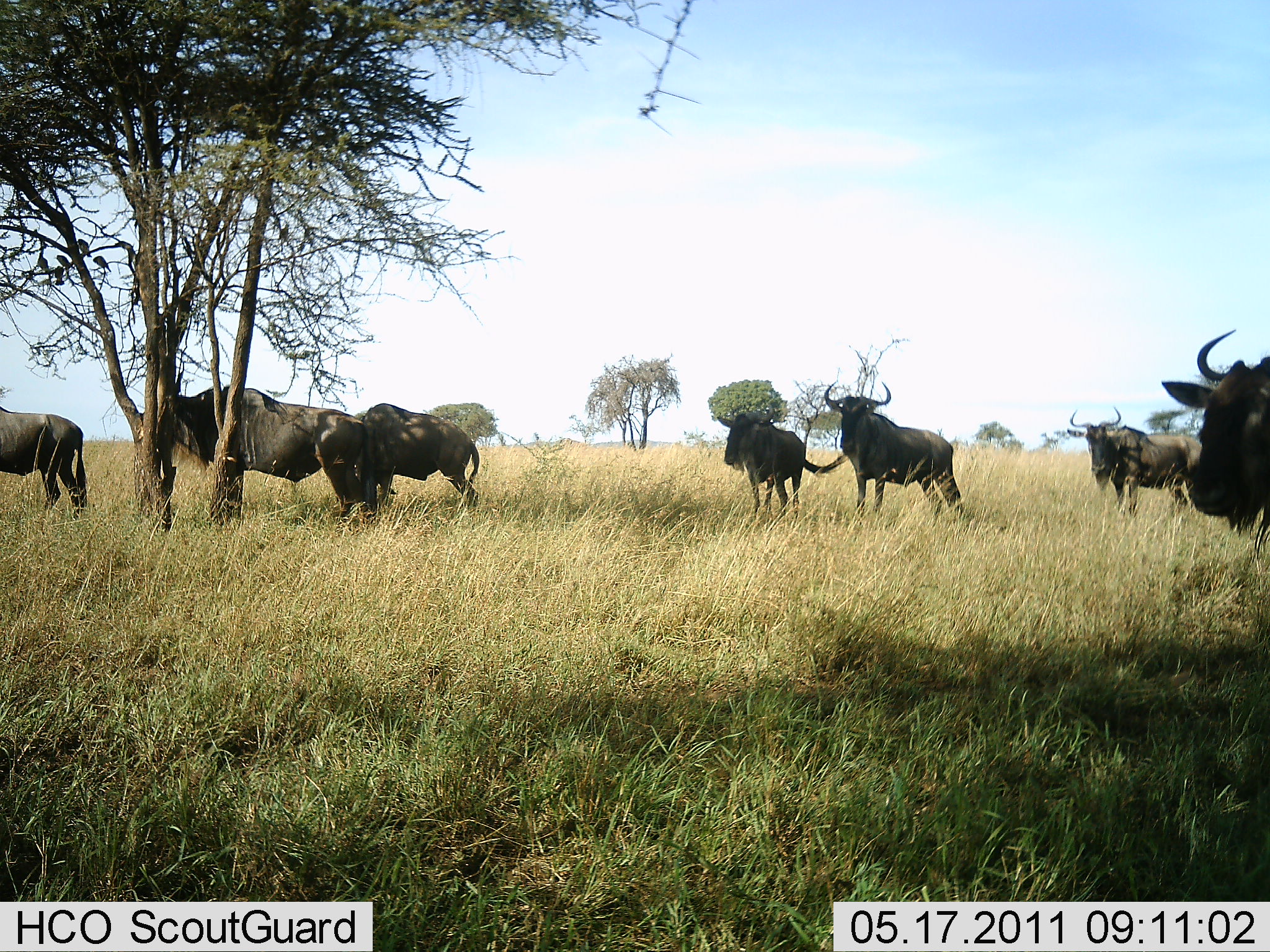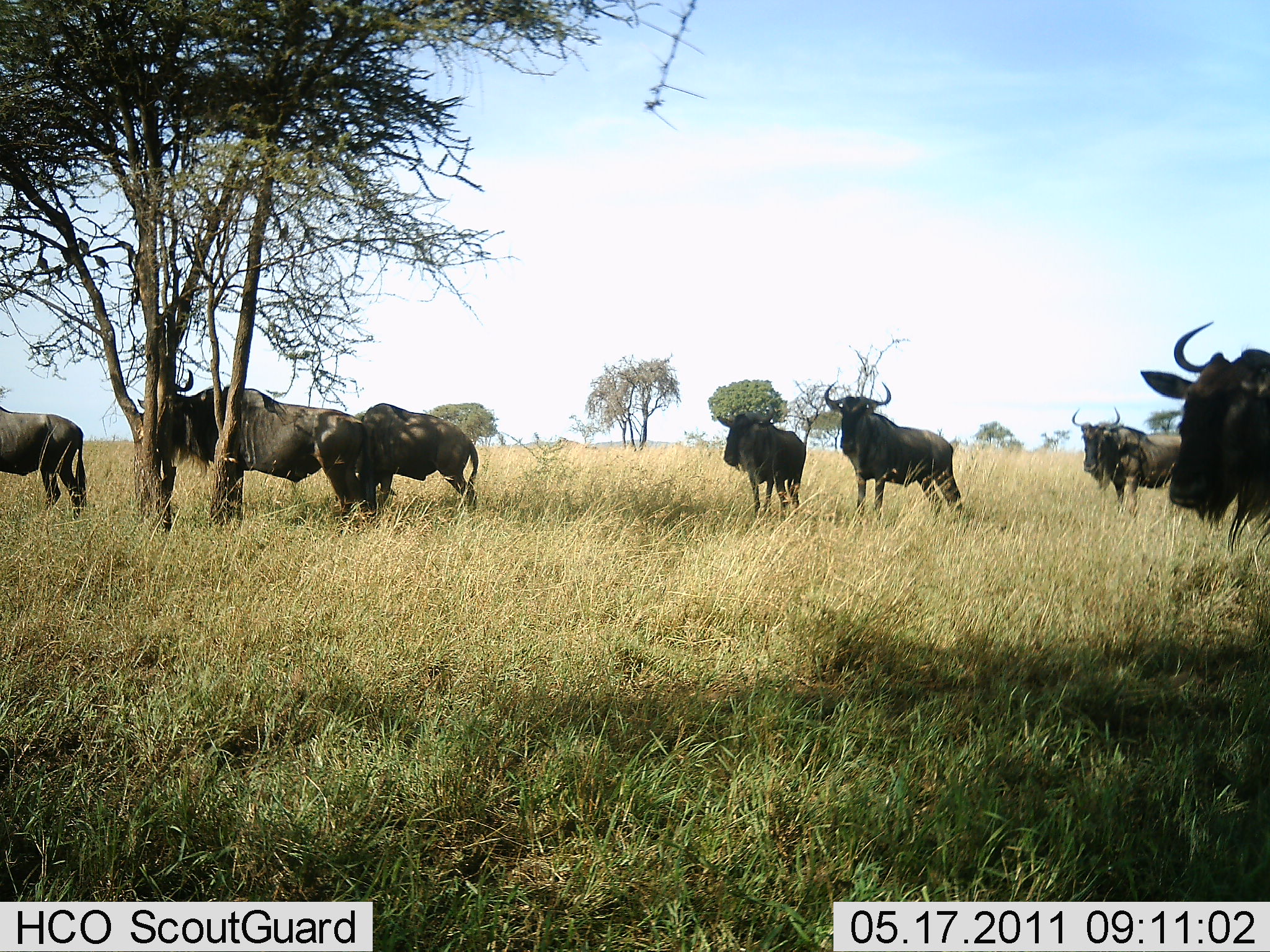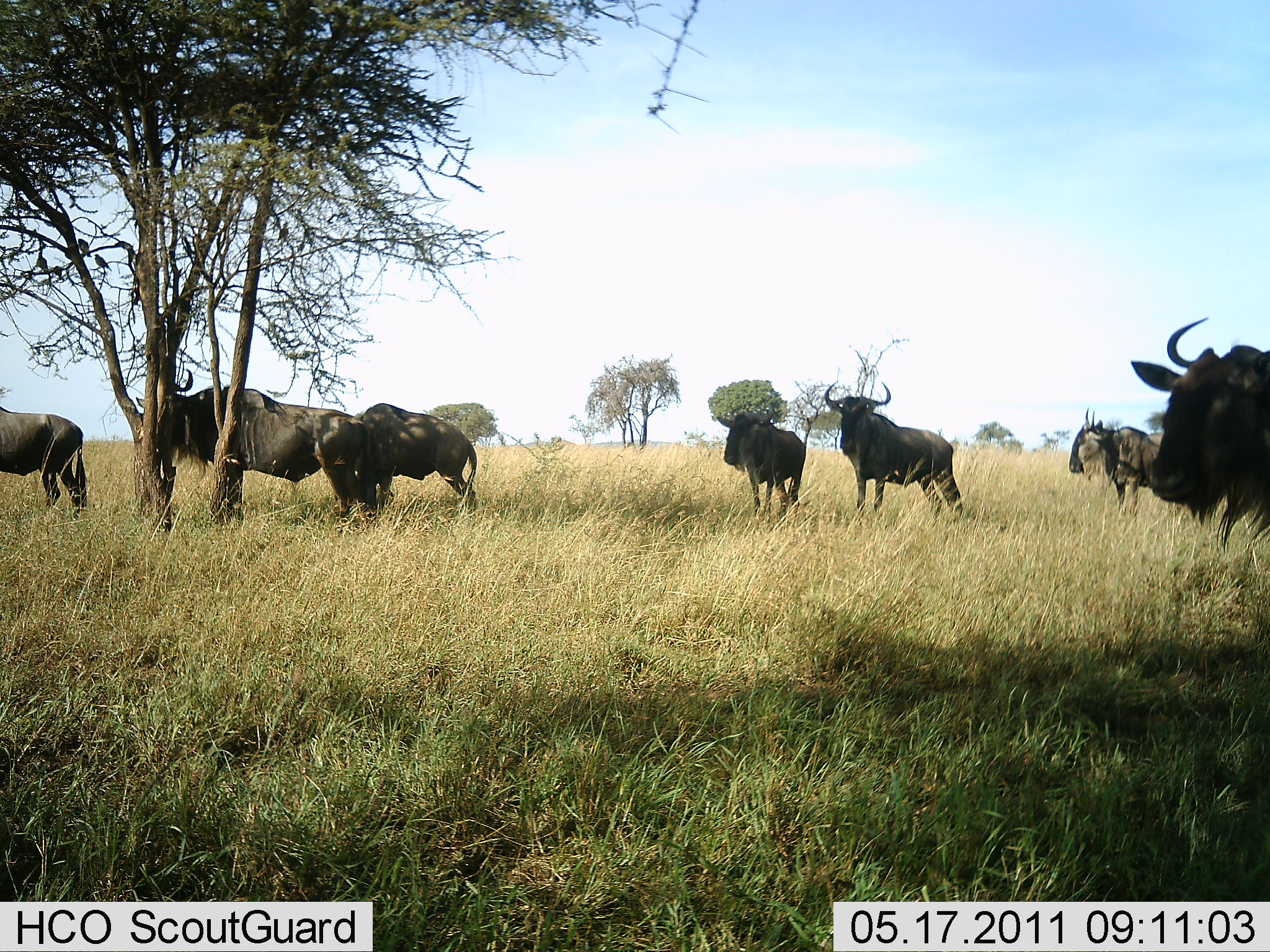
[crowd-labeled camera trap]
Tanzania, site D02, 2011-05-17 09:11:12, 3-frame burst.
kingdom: Animalia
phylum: Chordata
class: Mammalia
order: Artiodactyla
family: Bovidae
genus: Connochaetes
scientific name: Connochaetes taurinus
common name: blue wildebeest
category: wildebeest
Wildebeest (blue wildebeest) (Connochaetes taurinus), count 7. Behavior (volunteer vote fractions): standing 92%, resting 8%, moving 8%, interacting 0%. Young present (vote fraction): 0%. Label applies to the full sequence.